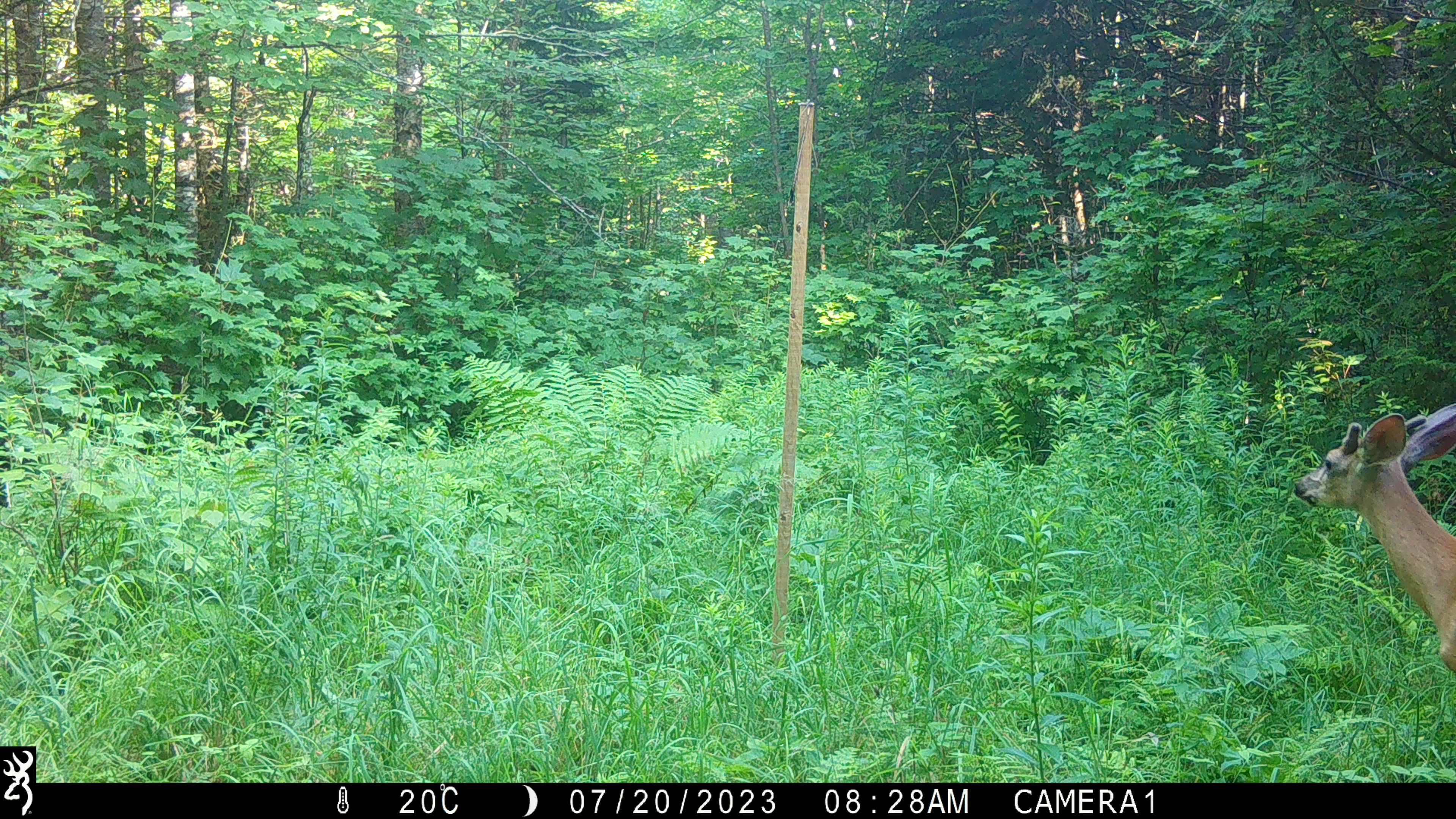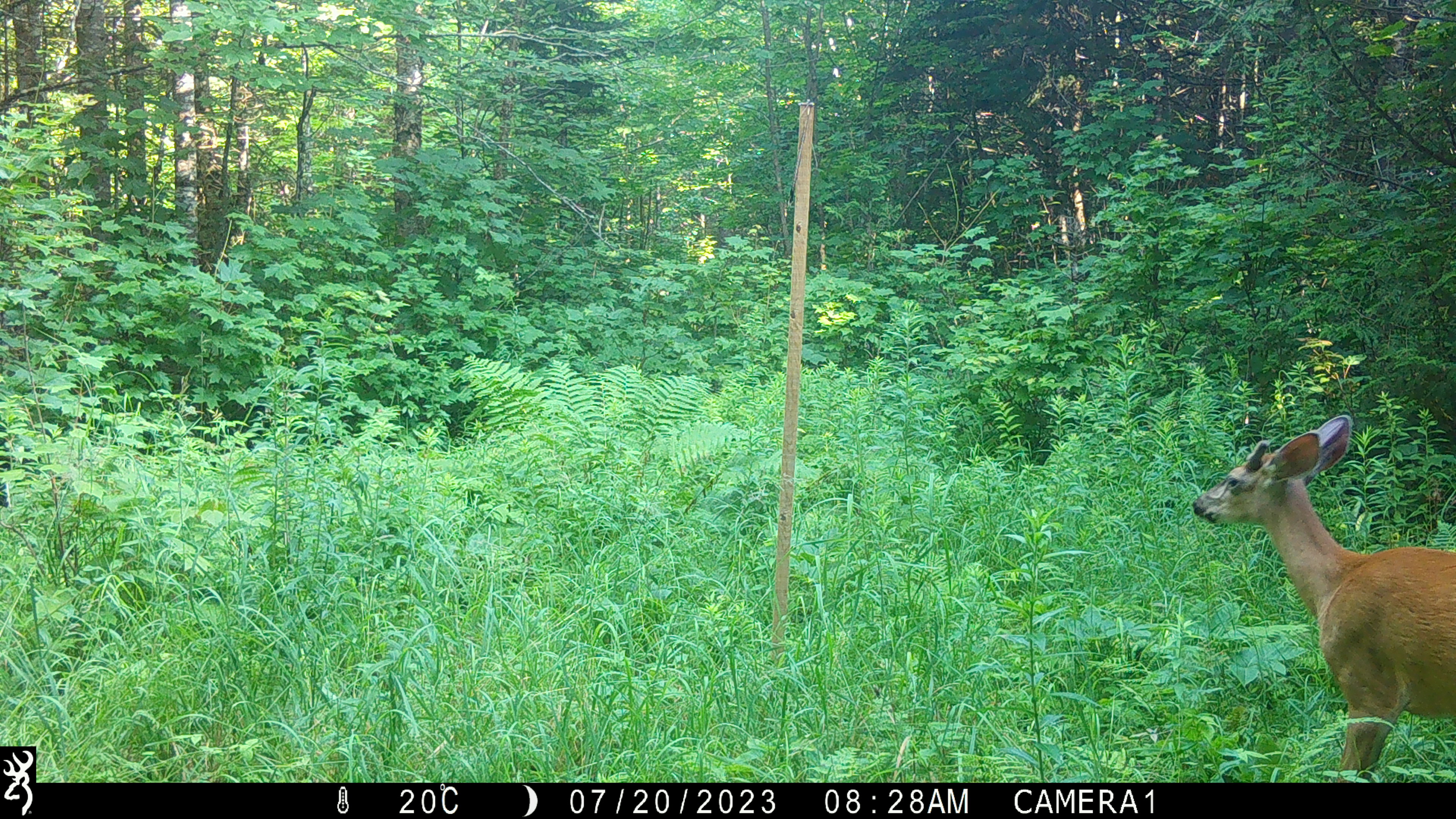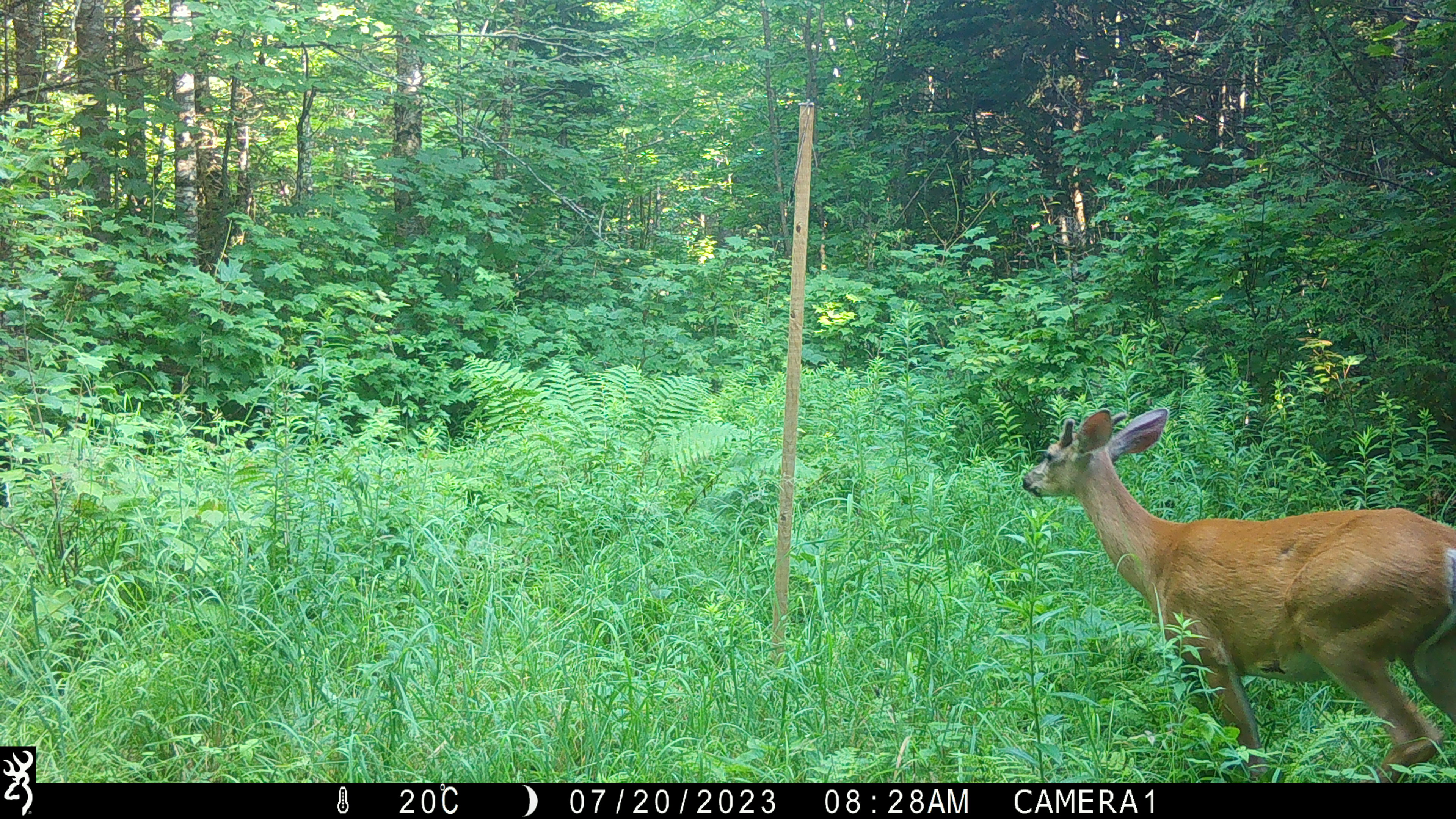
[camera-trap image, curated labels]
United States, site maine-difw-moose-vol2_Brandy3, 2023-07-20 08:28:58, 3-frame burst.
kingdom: Animalia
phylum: Chordata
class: Mammalia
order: Artiodactyla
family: Cervidae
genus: Odocoileus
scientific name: Odocoileus virginianus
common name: white-tailed deer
White-tailed deer (Odocoileus virginianus).